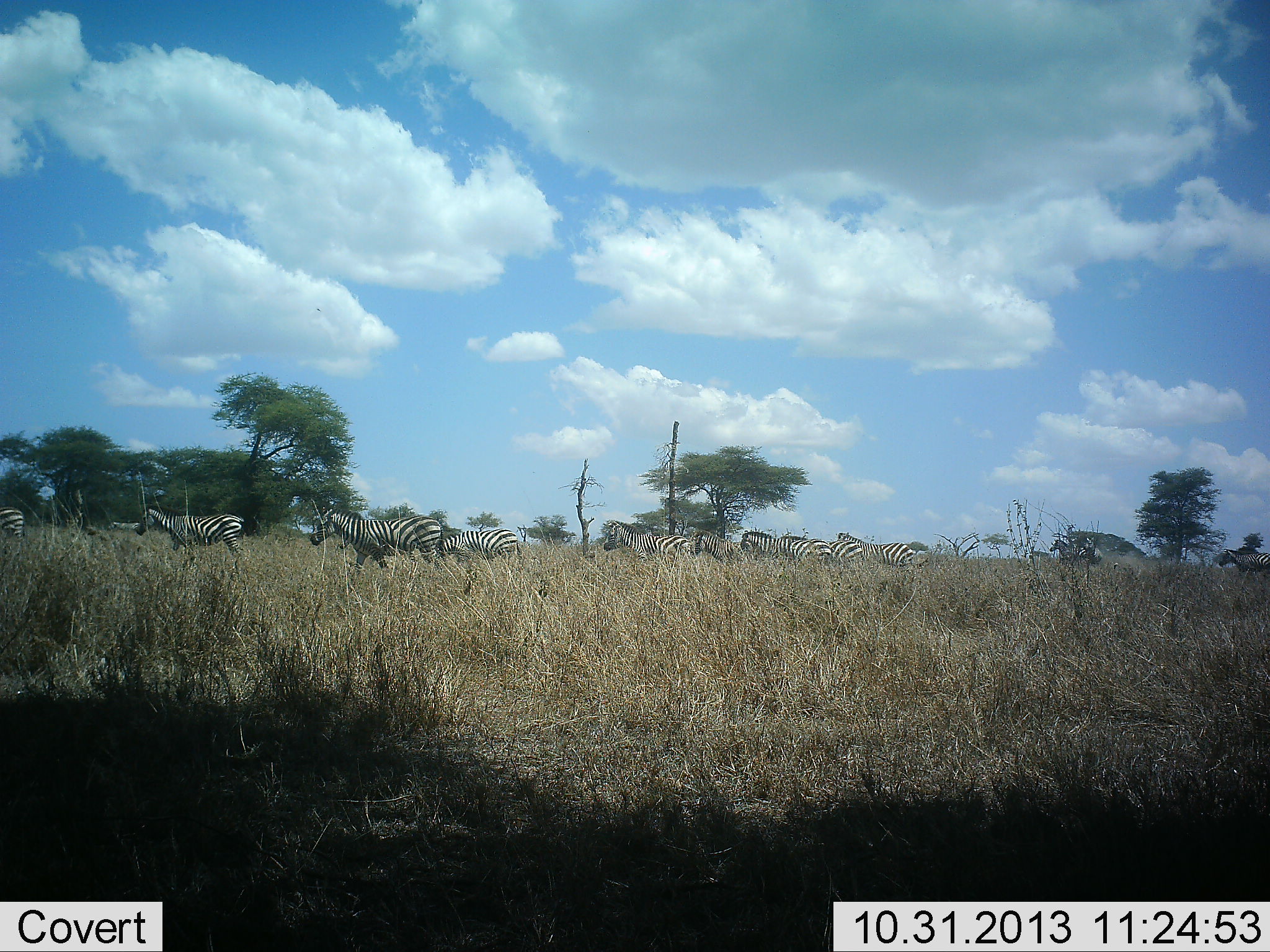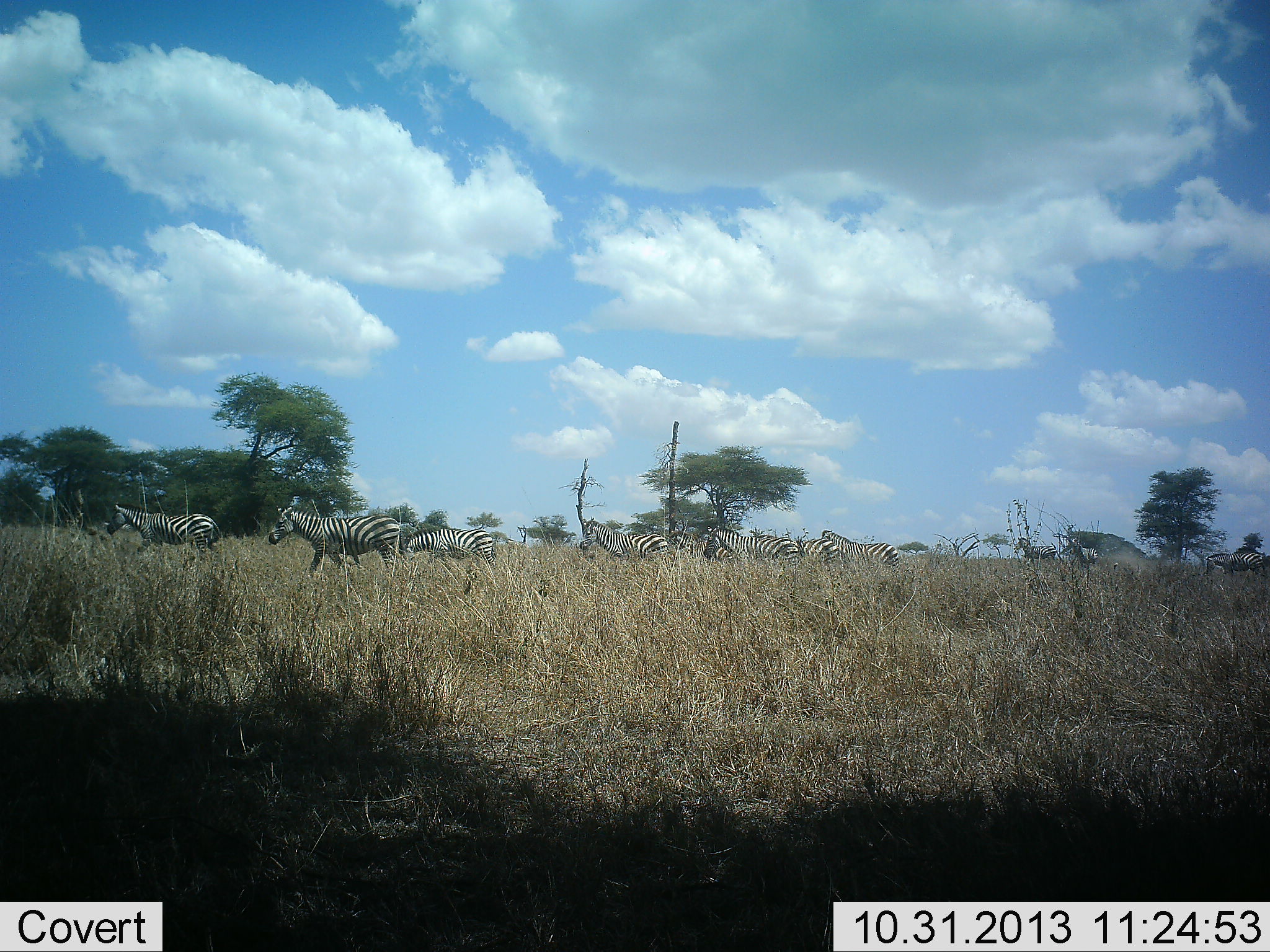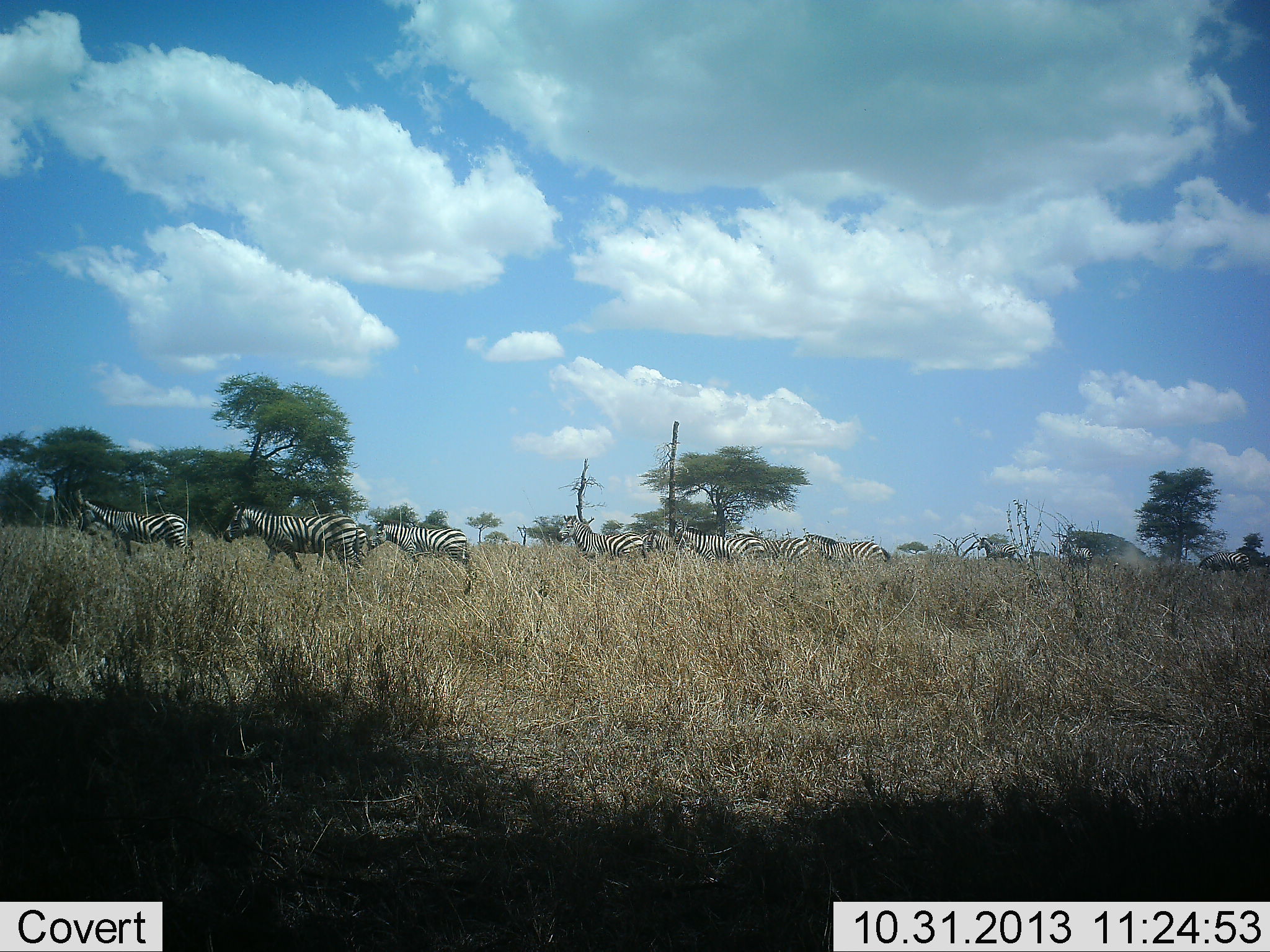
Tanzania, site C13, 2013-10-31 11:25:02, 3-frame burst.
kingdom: Animalia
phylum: Chordata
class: Mammalia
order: Perissodactyla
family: Equidae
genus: Equus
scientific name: Equus quagga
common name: plains zebra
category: zebra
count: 11-50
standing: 0%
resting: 0%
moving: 100%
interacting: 0%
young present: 0%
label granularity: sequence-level